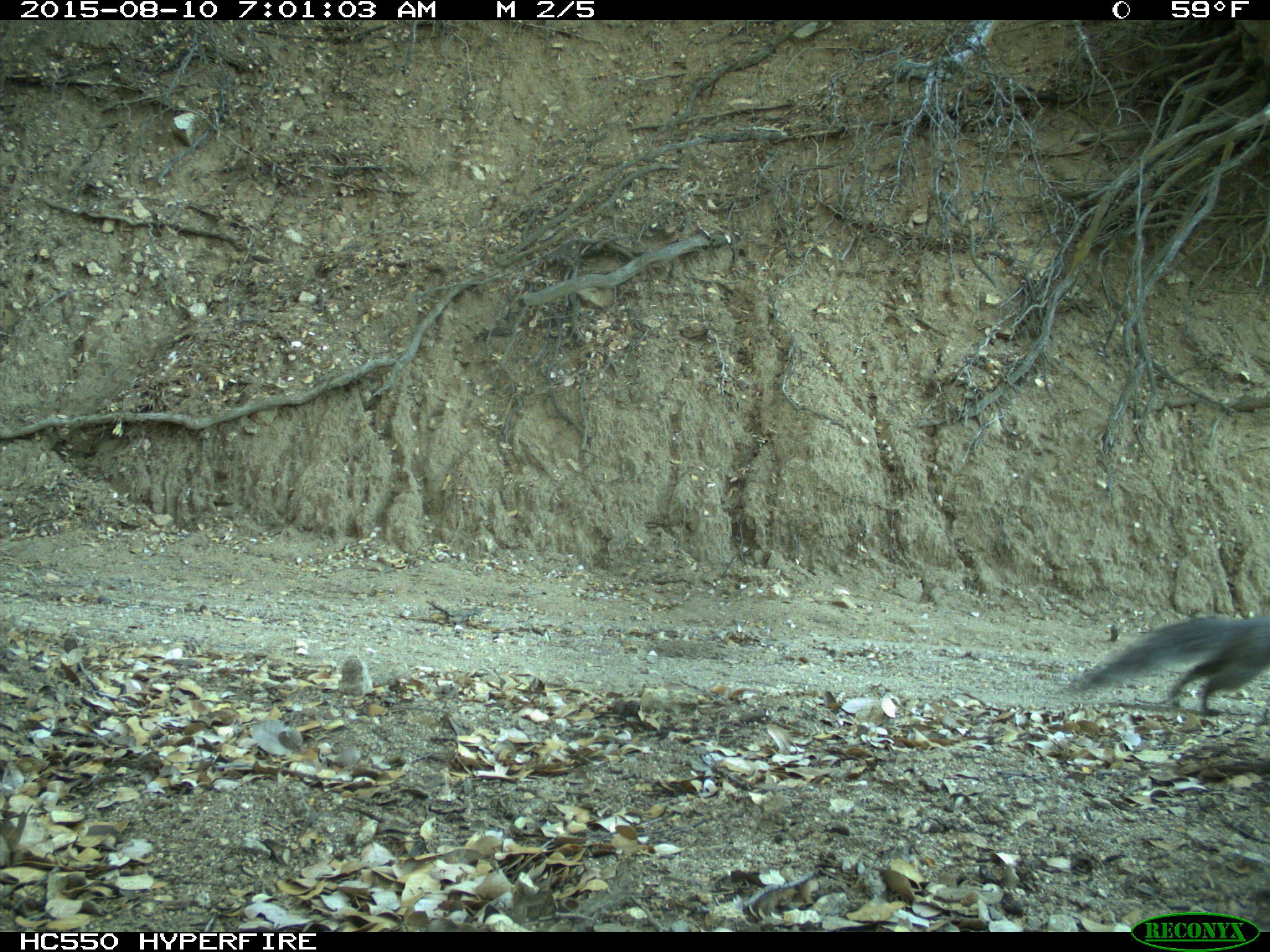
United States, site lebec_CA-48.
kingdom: Animalia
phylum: Chordata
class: Mammalia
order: Rodentia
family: Sciuridae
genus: Sciurus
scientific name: Sciurus carolinensis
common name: eastern gray squirrel